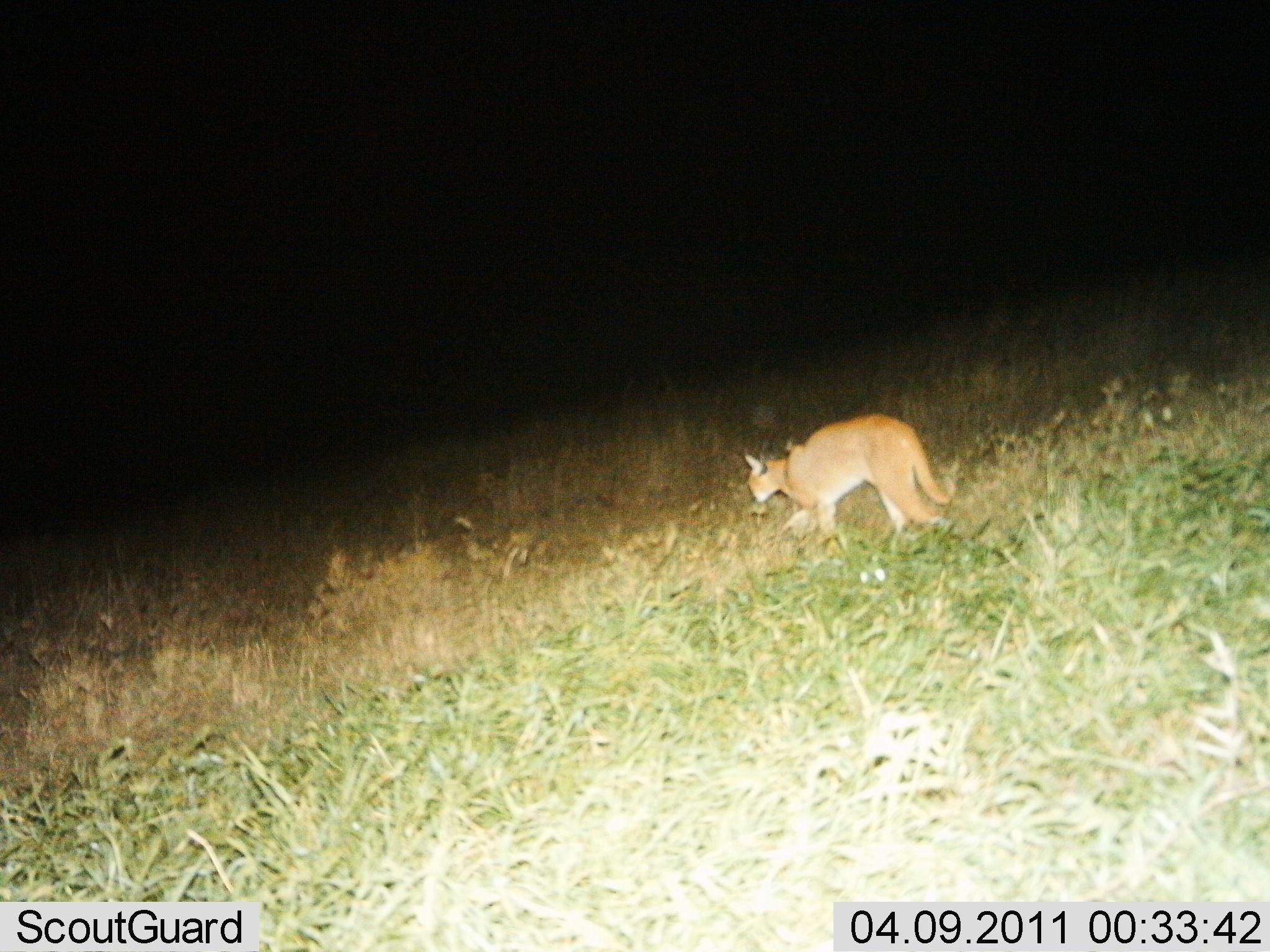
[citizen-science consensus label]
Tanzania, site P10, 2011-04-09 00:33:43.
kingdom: Animalia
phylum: Chordata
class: Mammalia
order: Carnivora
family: Felidae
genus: Caracal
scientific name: Caracal caracal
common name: caracal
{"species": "caracal (Caracal caracal)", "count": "1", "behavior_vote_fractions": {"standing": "0%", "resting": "0%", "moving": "100%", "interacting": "0%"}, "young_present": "0%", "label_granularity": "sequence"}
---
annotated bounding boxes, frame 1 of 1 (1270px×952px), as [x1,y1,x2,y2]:
animal: [743,413,955,550]